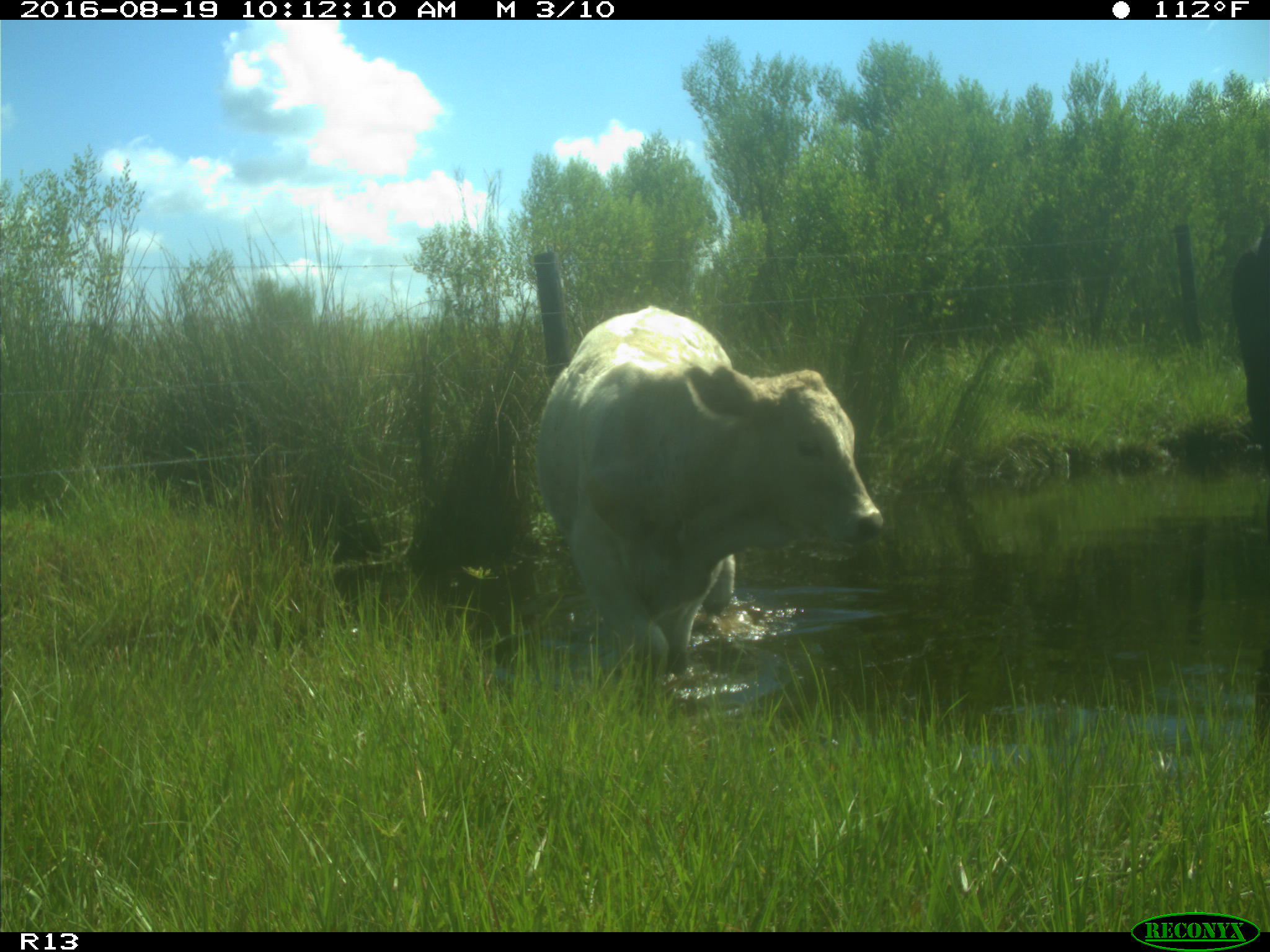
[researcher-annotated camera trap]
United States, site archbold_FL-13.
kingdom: Animalia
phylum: Chordata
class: Mammalia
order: Artiodactyla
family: Bovidae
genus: Bos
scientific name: Bos taurus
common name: domestic cow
Bos taurus (domestic cow).